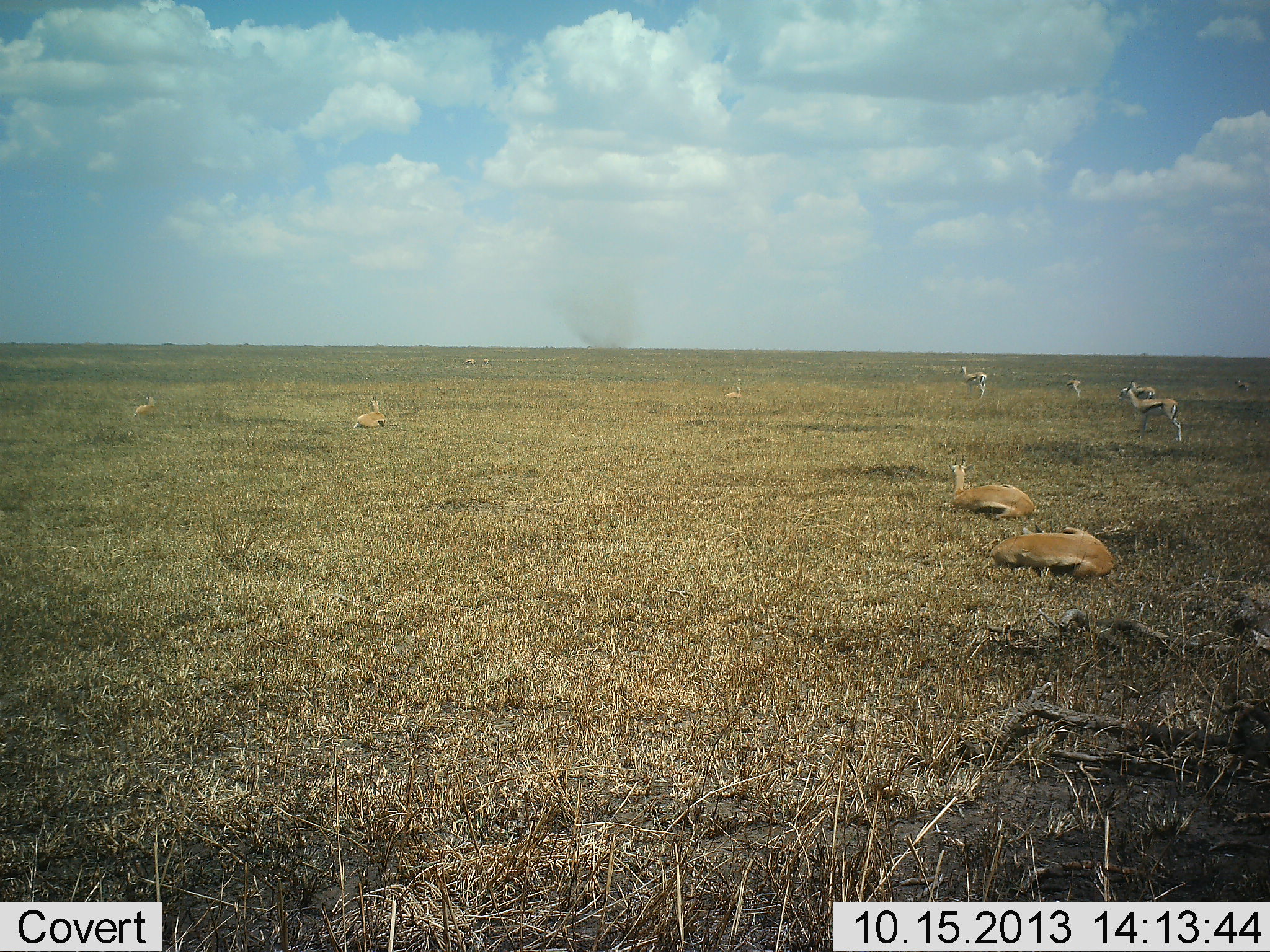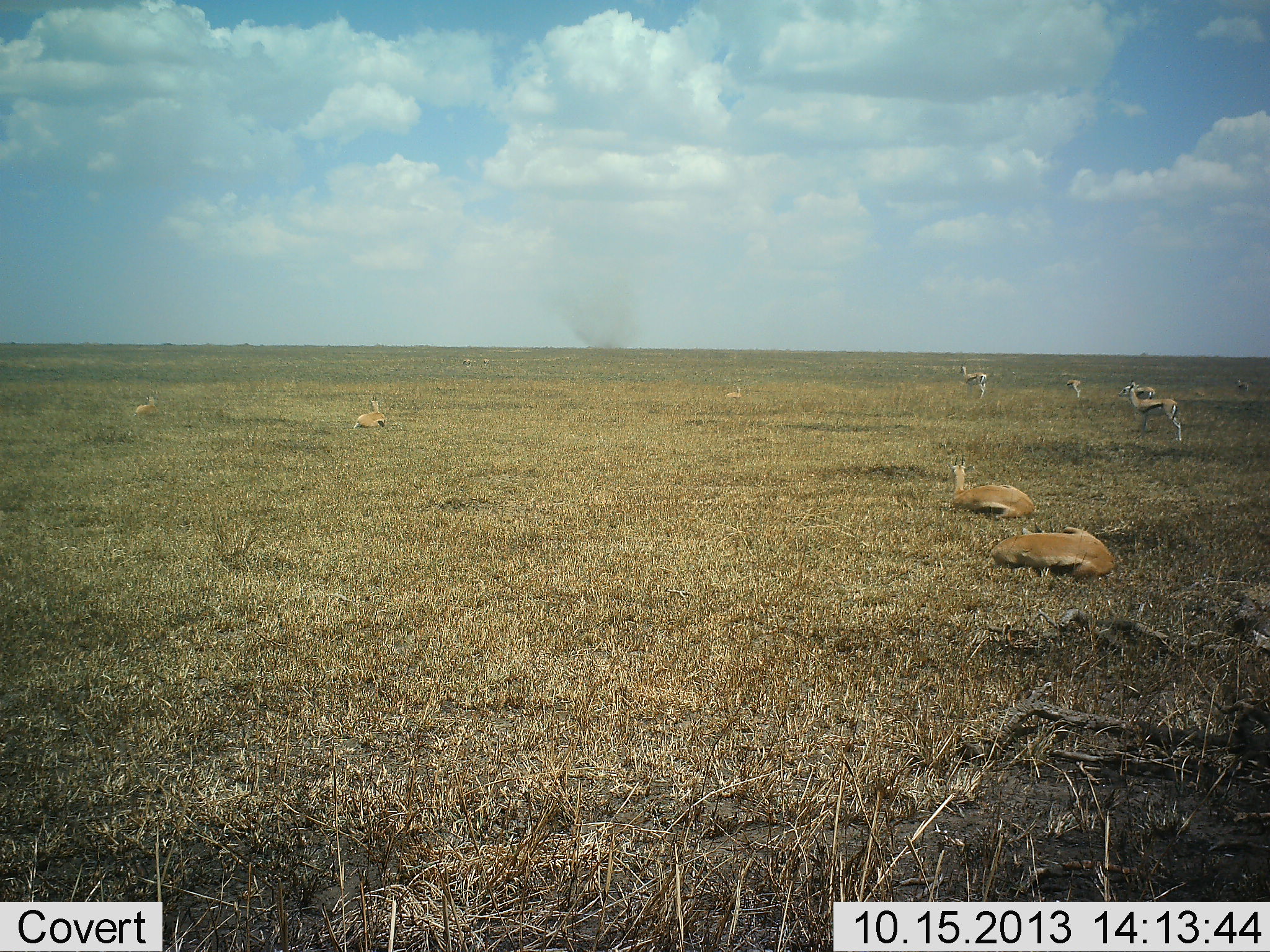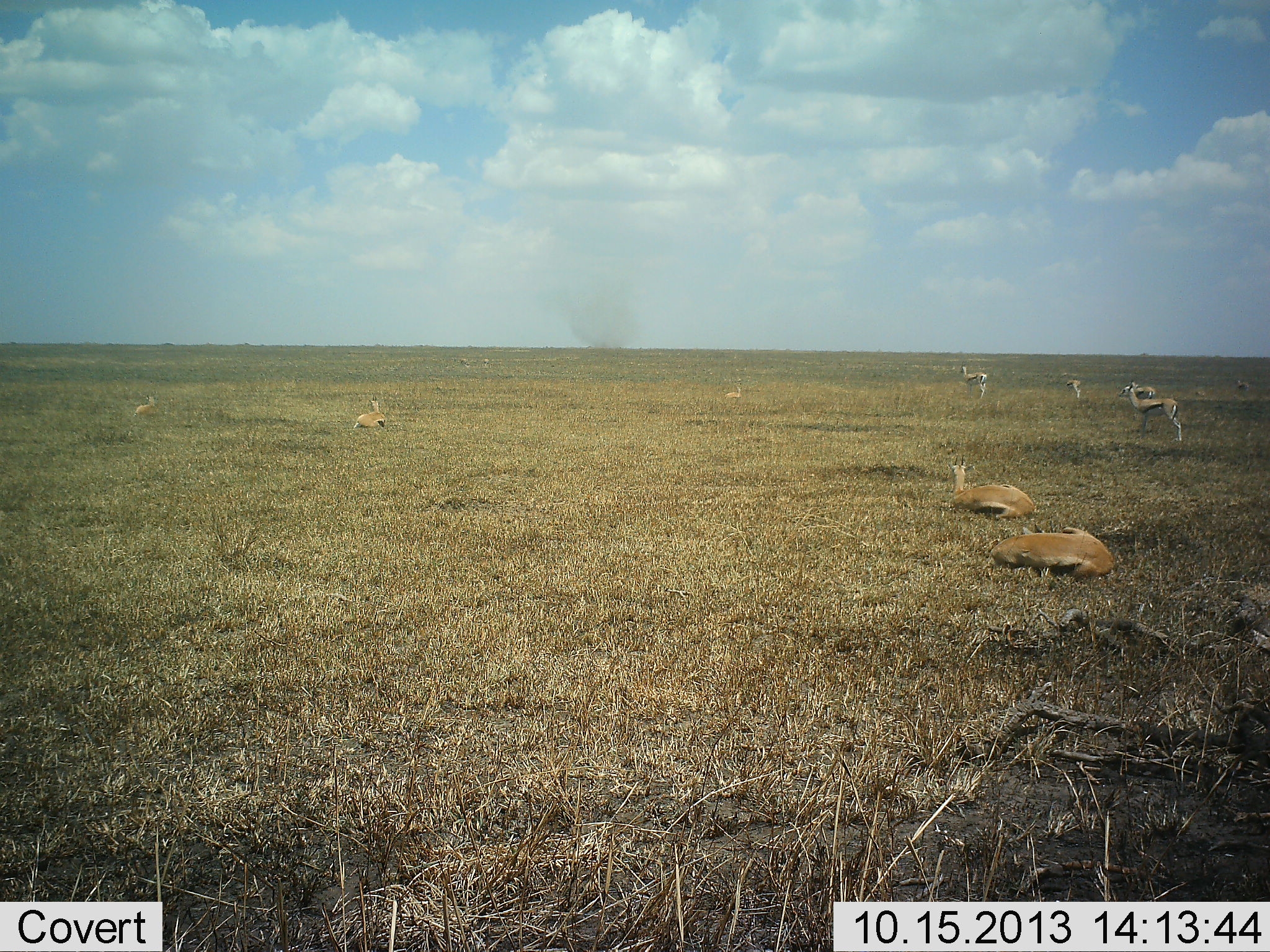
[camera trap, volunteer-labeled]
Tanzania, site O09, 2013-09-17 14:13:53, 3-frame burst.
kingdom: Animalia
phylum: Chordata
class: Mammalia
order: Artiodactyla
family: Bovidae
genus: Eudorcas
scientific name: Eudorcas thomsonii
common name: thomson's gazelle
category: gazellethomsons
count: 10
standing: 75%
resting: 100%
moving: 6%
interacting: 0%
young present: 0%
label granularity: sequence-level